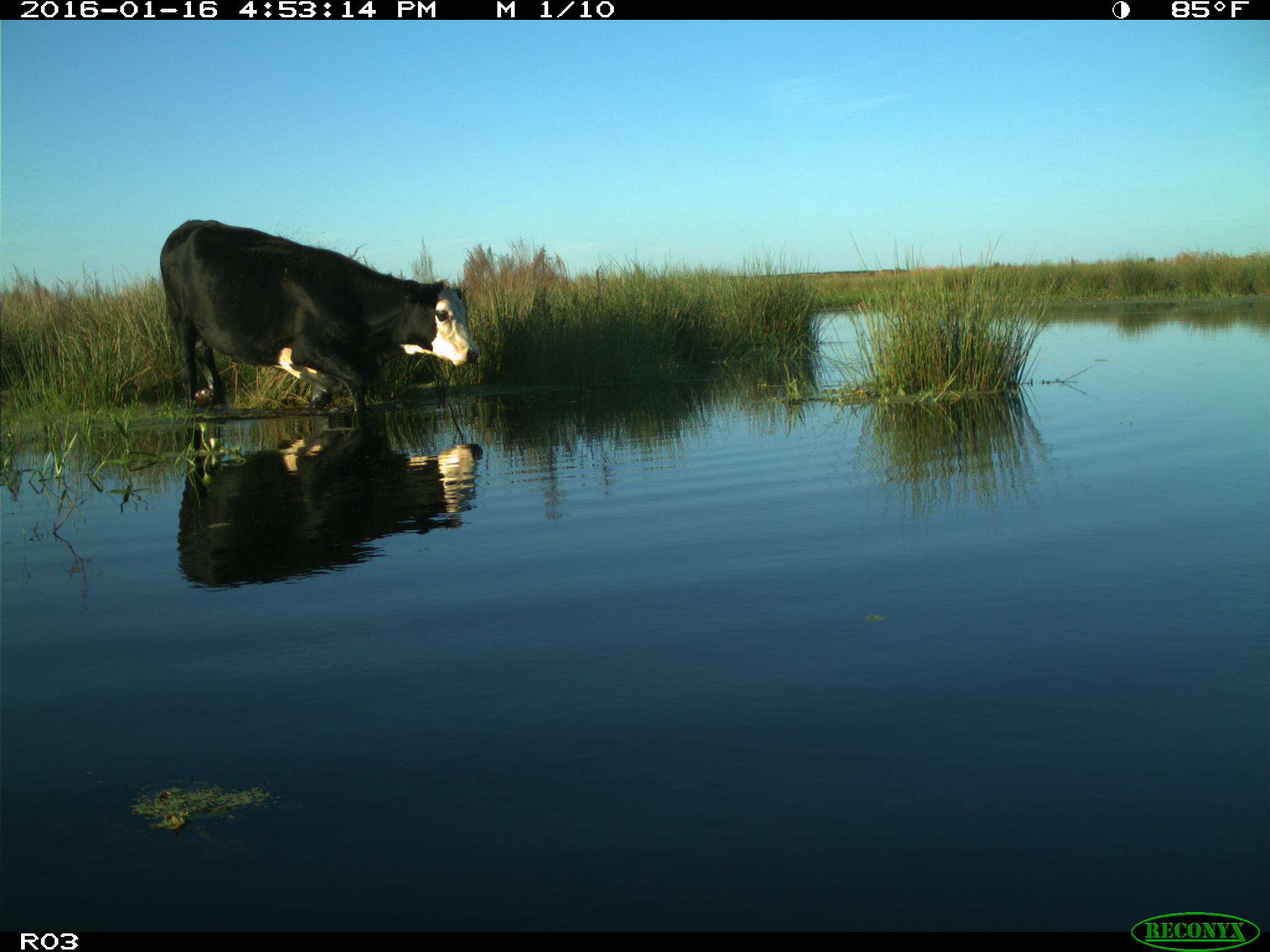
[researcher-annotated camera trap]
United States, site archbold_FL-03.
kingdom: Animalia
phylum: Chordata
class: Mammalia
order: Artiodactyla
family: Bovidae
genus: Bos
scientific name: Bos taurus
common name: domestic cow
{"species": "Bos taurus (domestic cow)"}